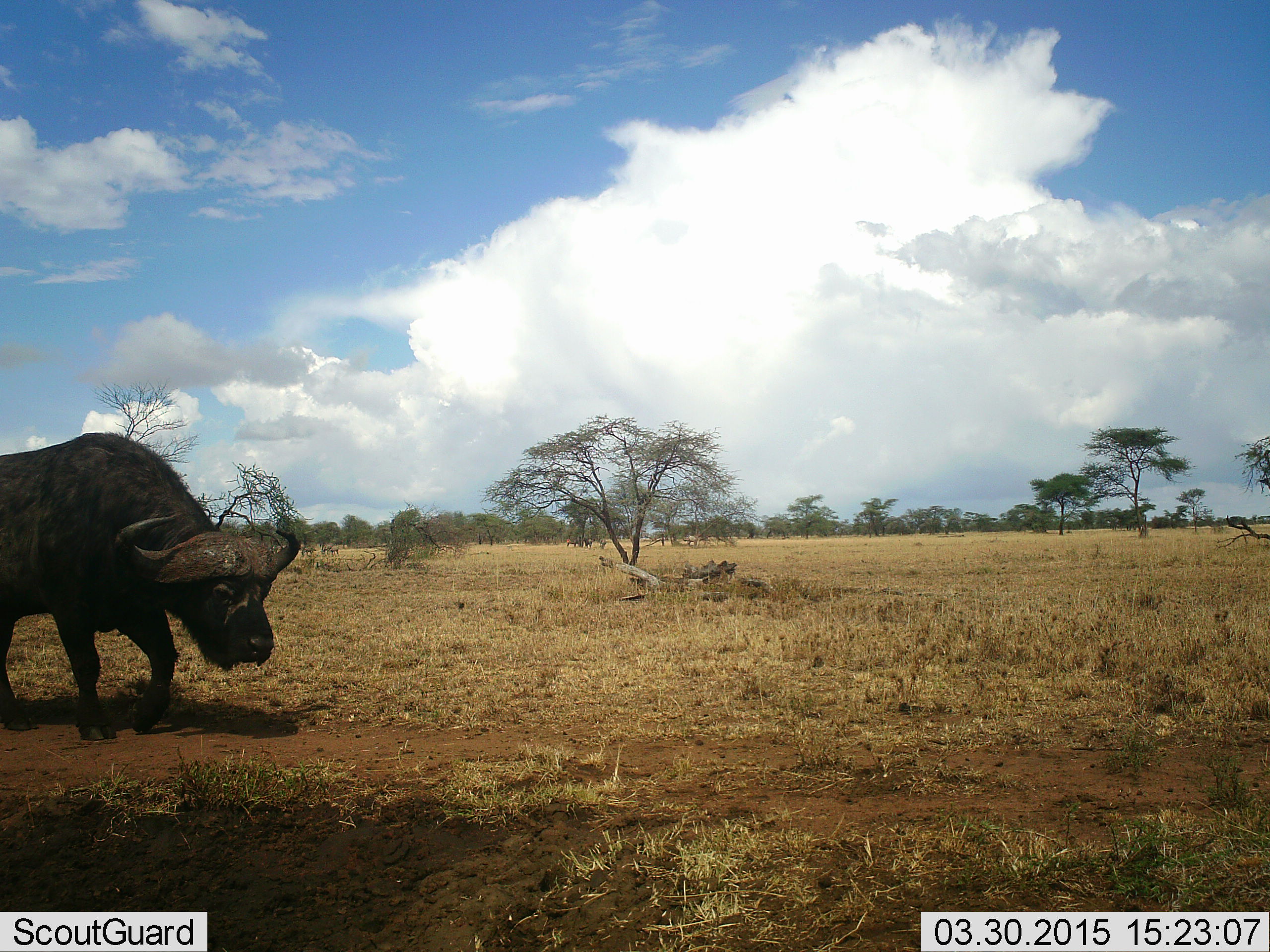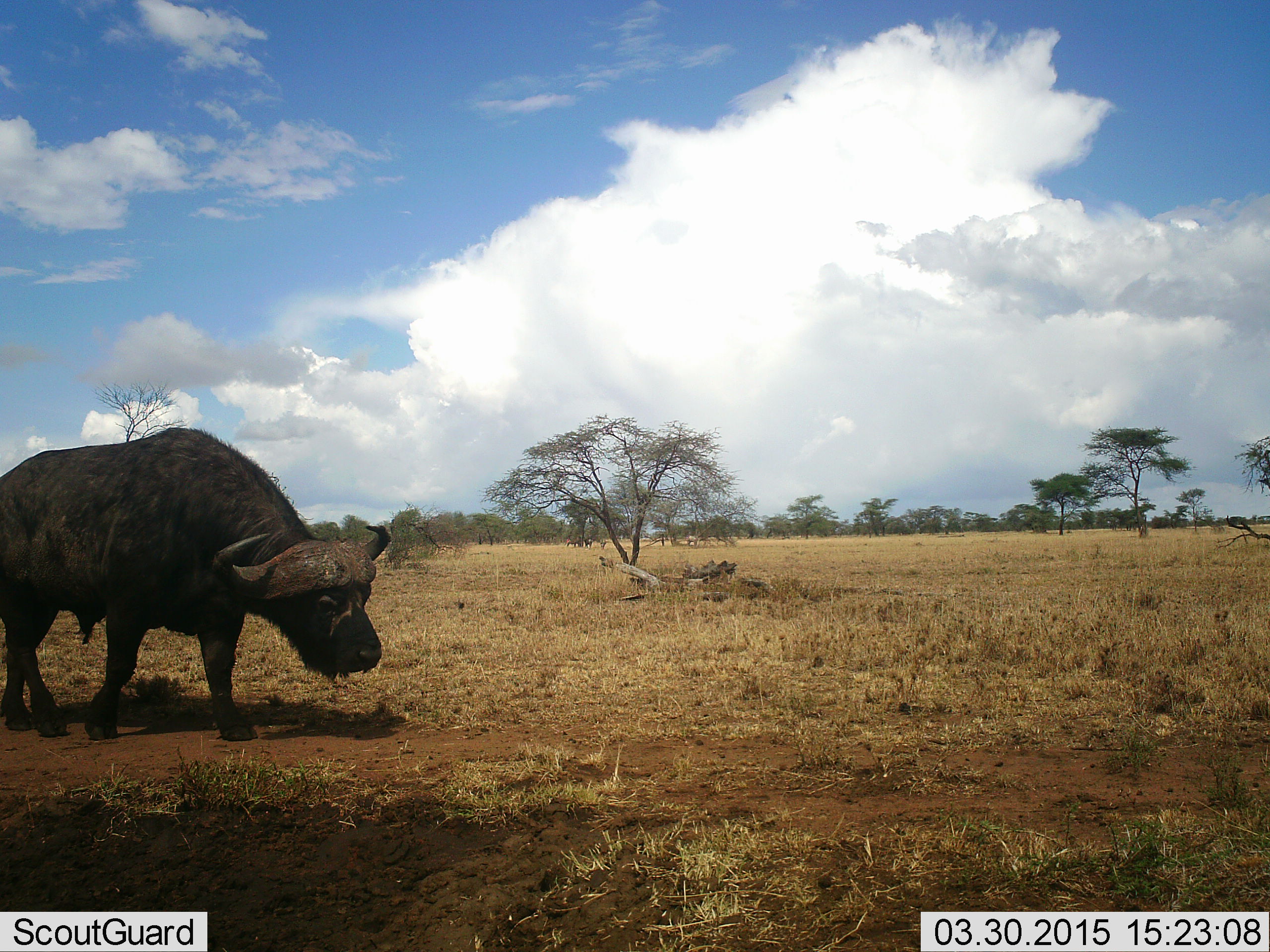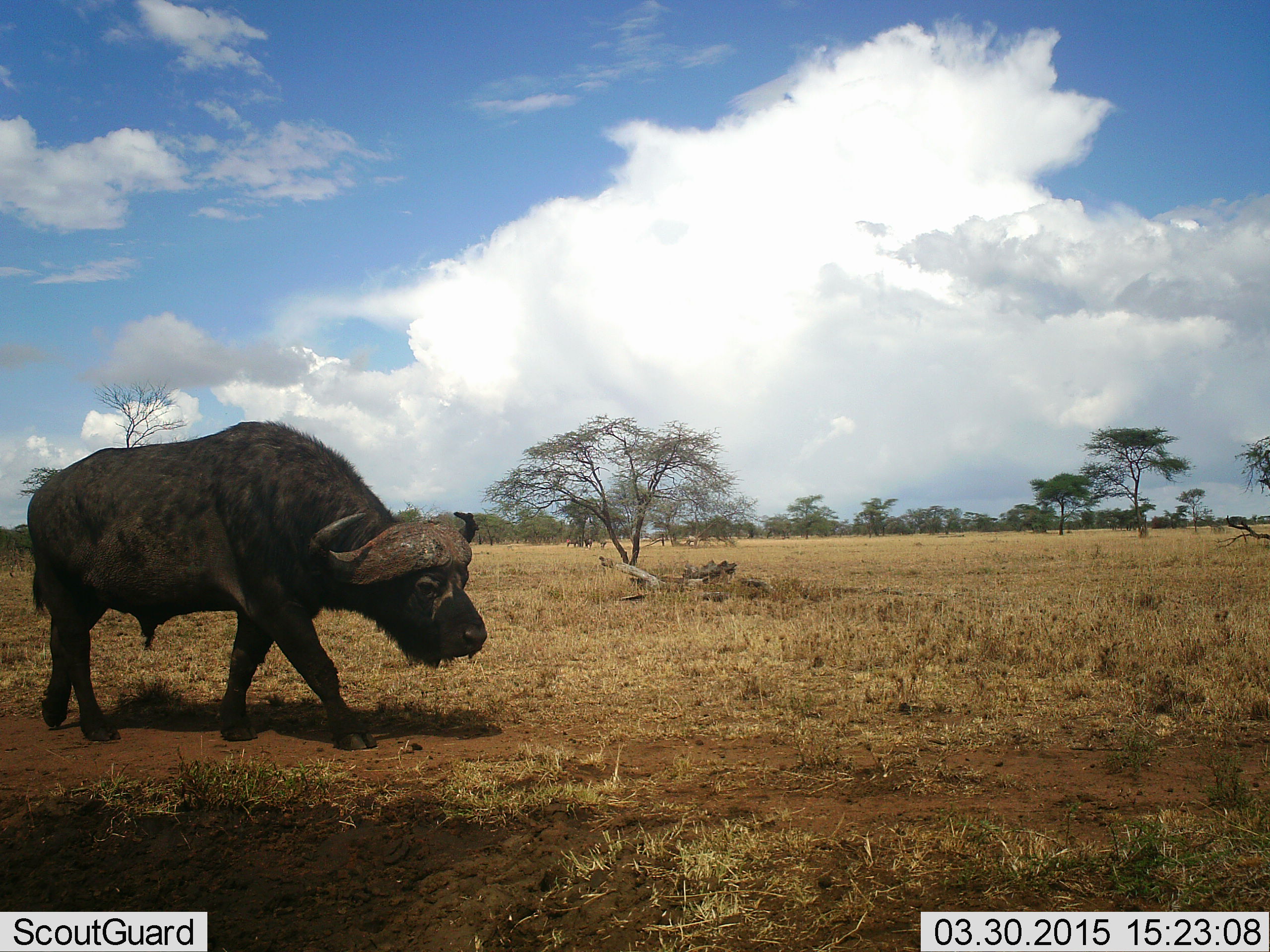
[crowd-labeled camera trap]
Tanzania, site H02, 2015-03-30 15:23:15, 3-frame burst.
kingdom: Animalia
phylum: Chordata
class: Mammalia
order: Artiodactyla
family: Bovidae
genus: Syncerus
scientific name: Syncerus caffer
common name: cape buffalo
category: buffalo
Buffalo (cape buffalo) (Syncerus caffer), count 1. Behavior (volunteer vote fractions): standing 10%, resting 0%, moving 100%, interacting 0%. Young present (vote fraction): 0%. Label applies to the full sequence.